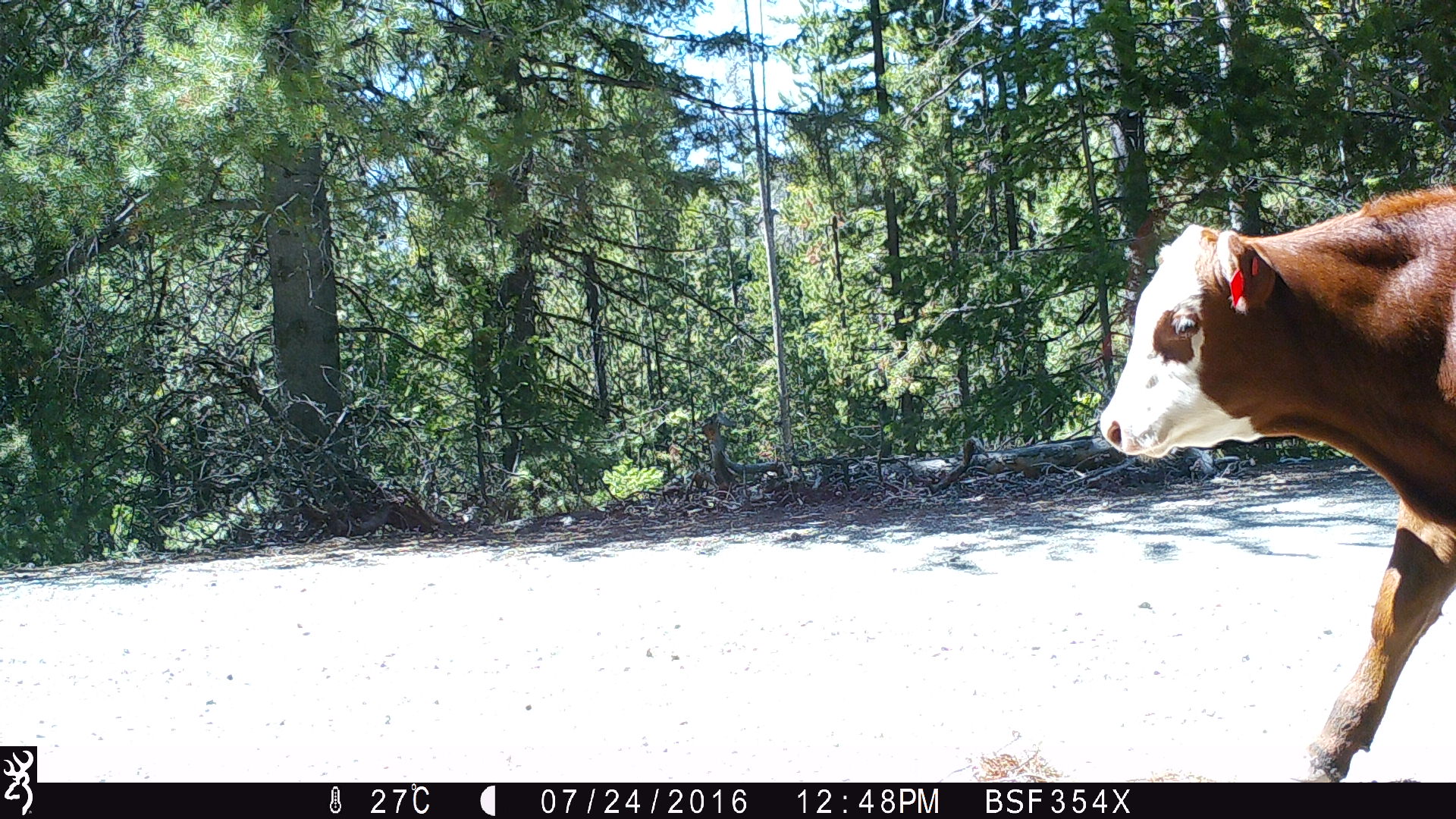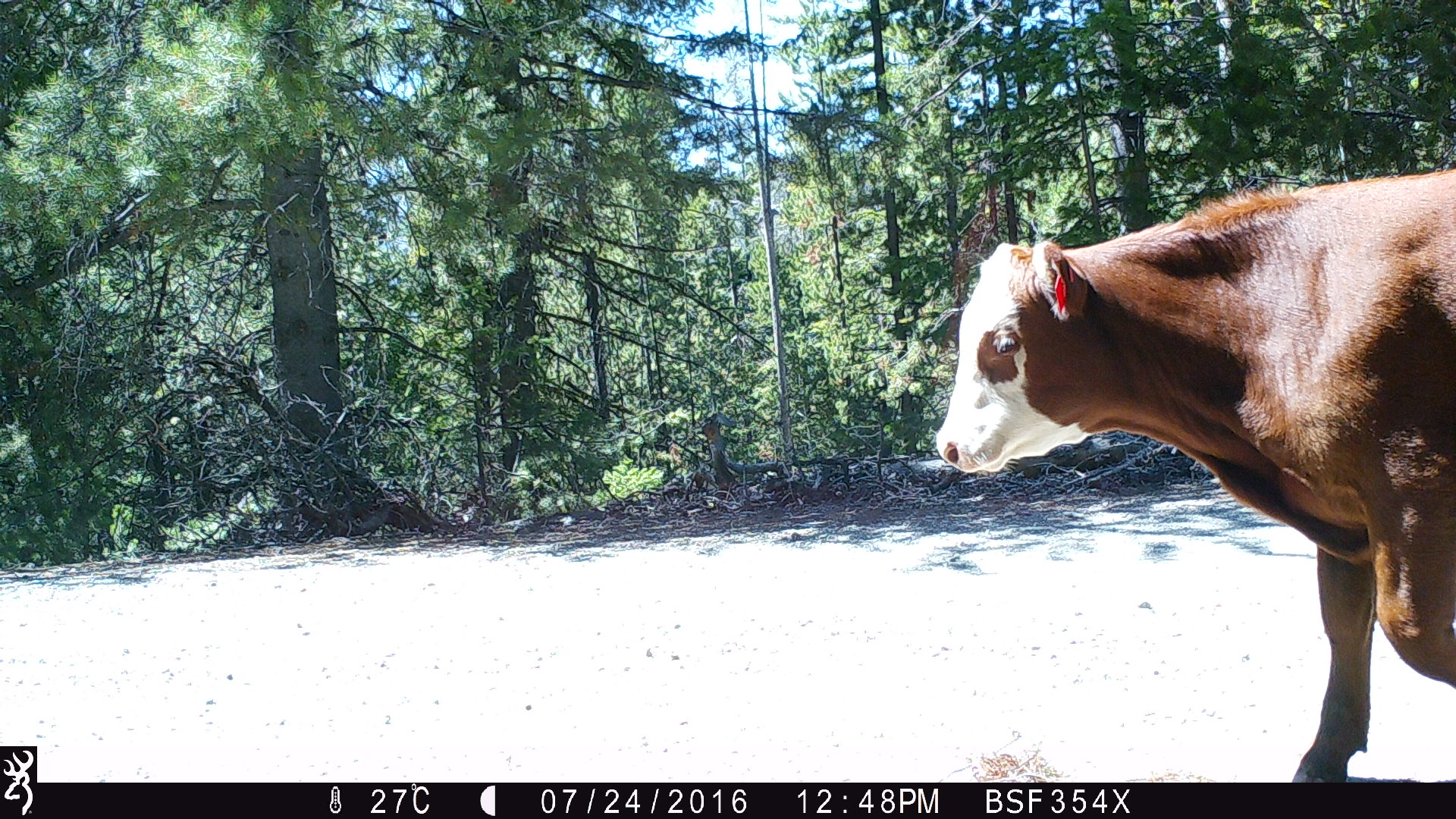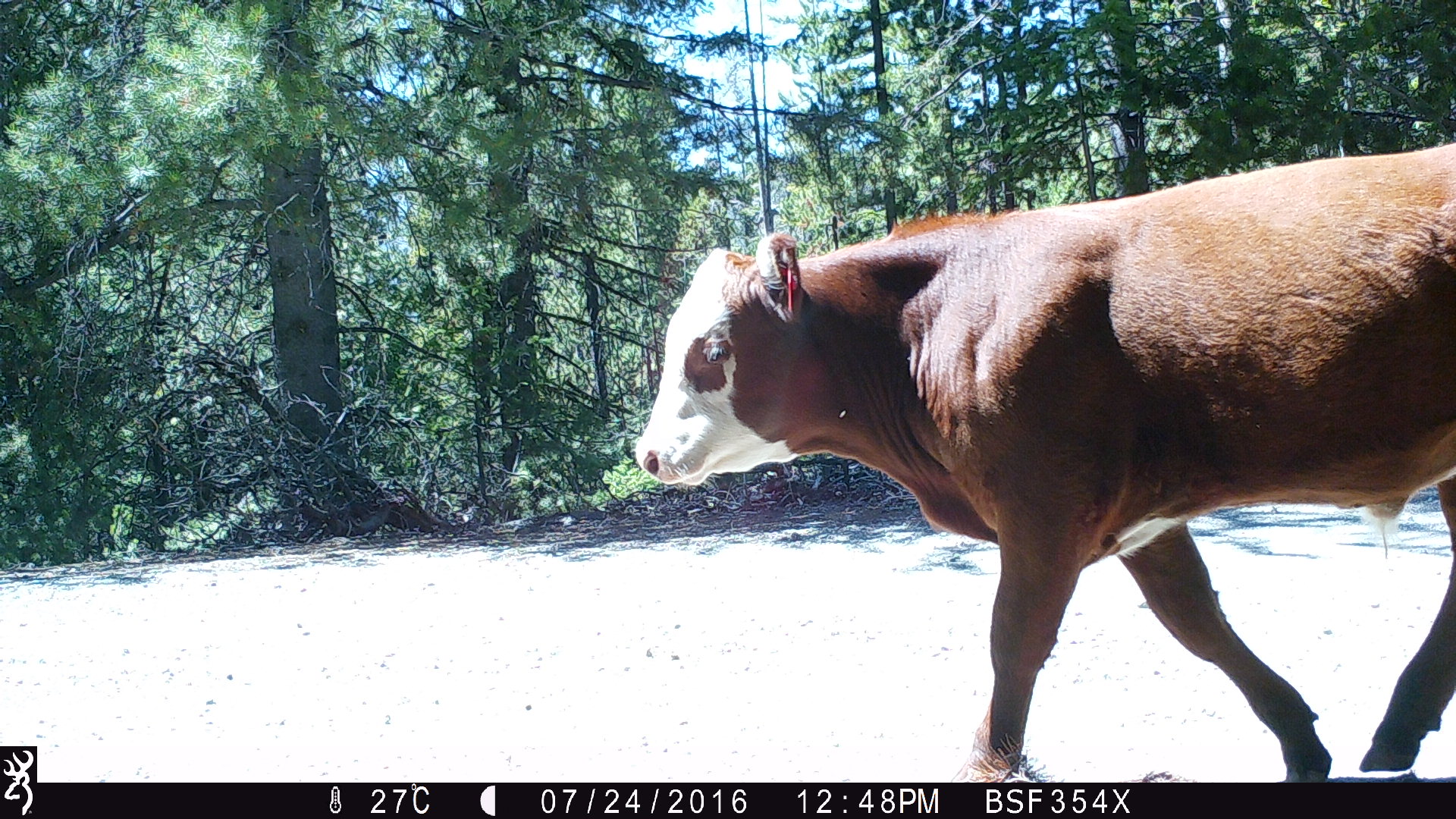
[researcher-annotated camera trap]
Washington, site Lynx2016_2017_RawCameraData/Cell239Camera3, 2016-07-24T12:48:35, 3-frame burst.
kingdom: Animalia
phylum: Chordata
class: Mammalia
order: Artiodactyla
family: Bovidae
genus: Bos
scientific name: Bos taurus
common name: domestic cattle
Domestic cattle (Bos taurus). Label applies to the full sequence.